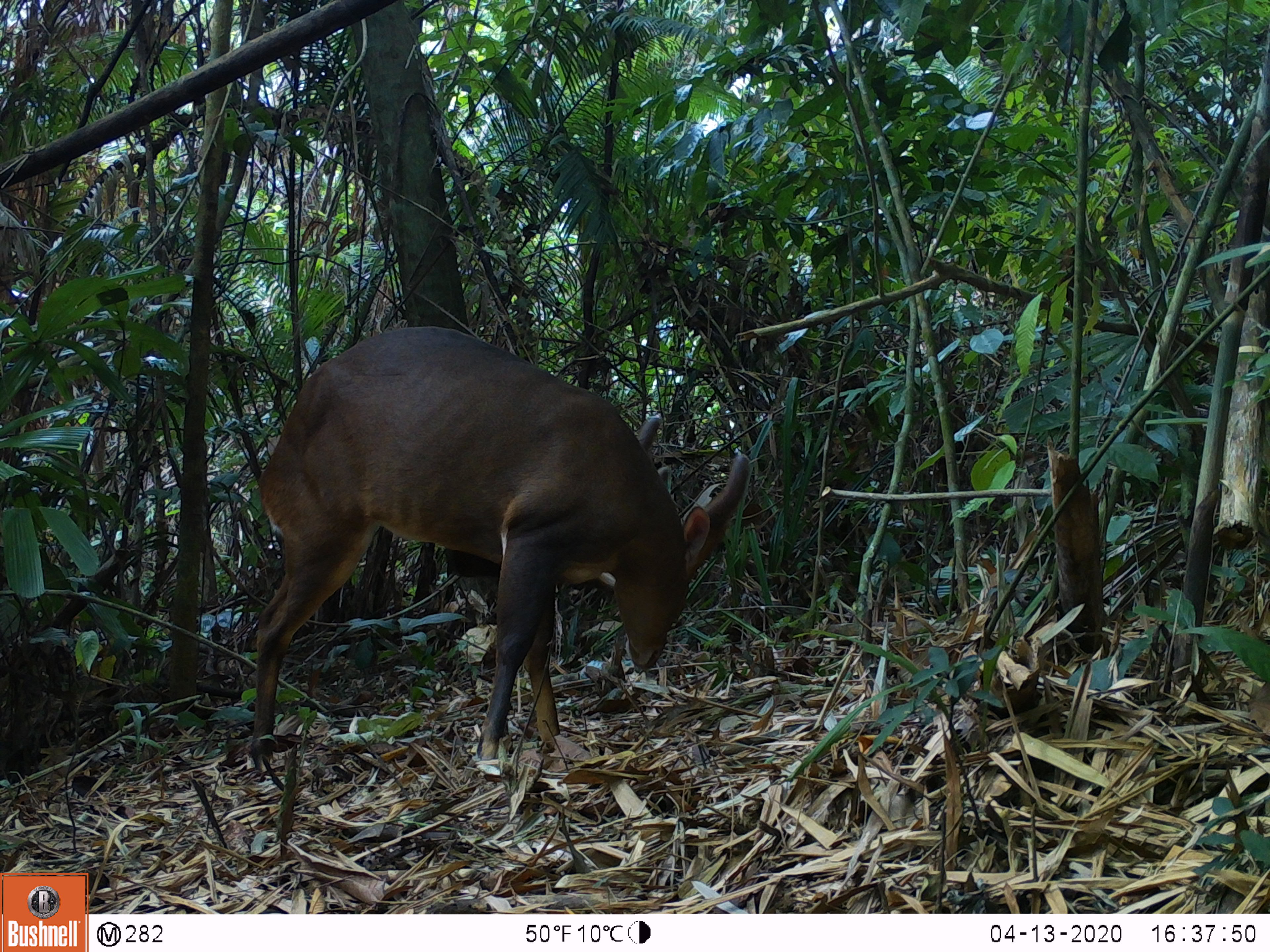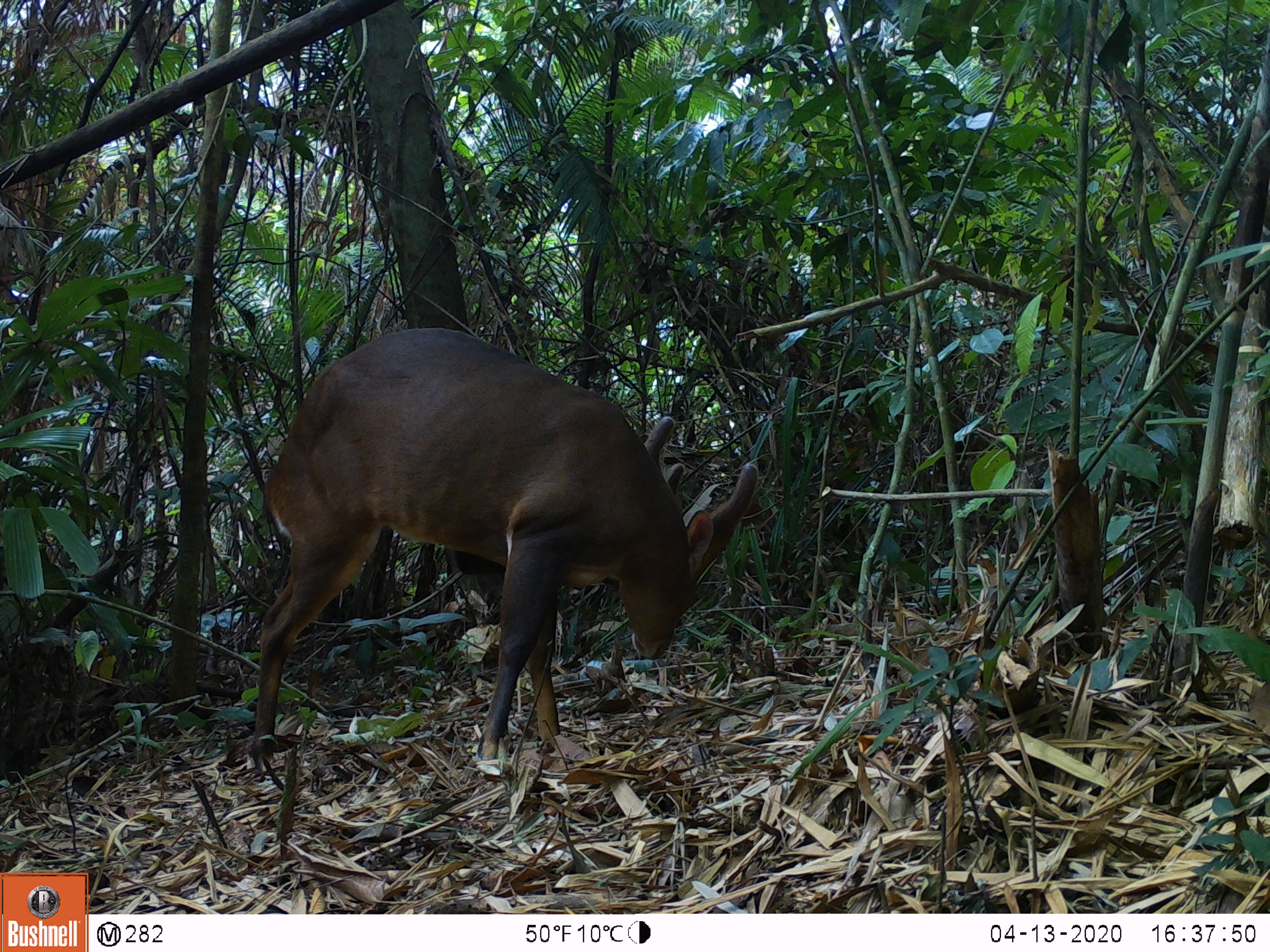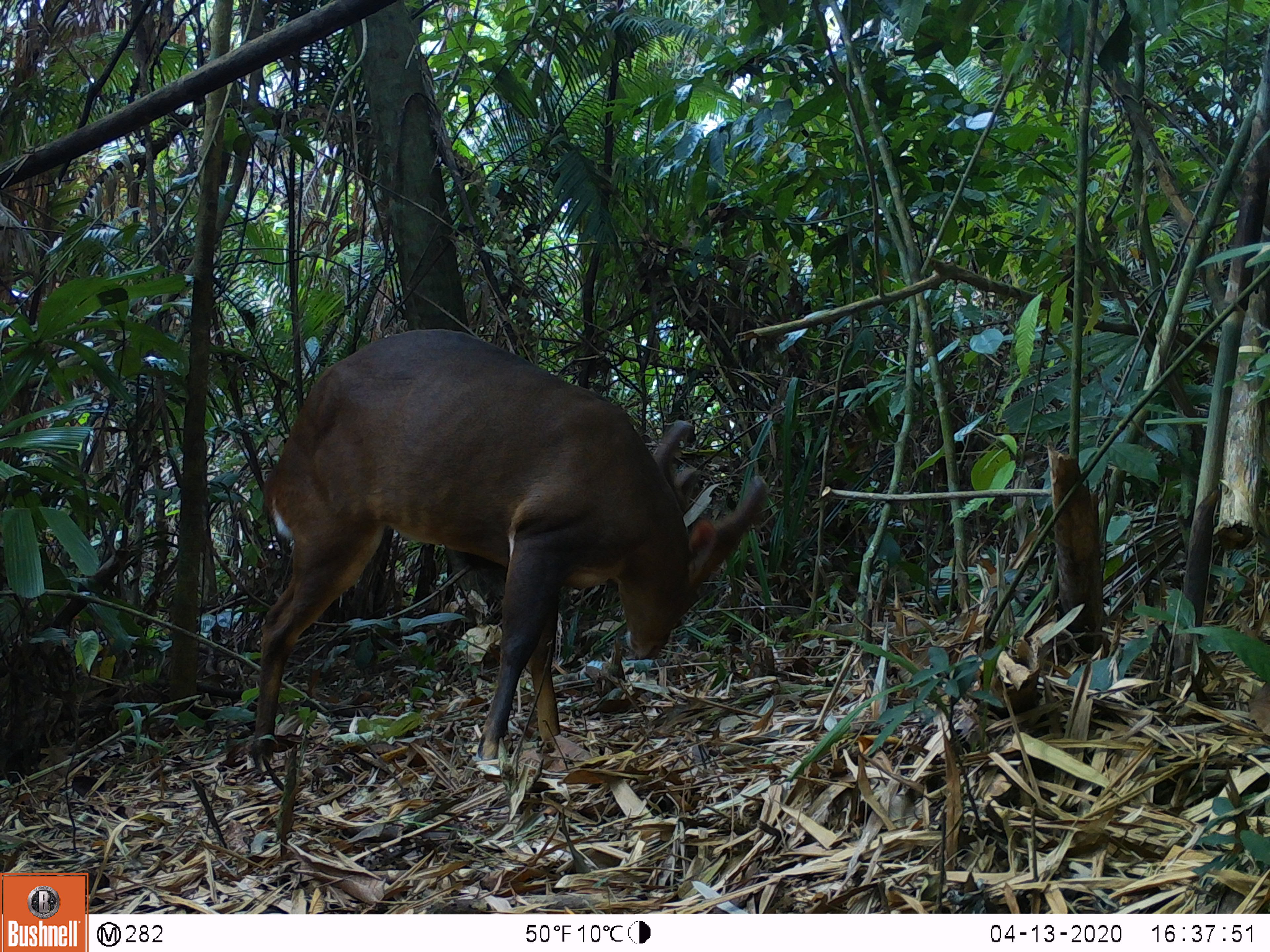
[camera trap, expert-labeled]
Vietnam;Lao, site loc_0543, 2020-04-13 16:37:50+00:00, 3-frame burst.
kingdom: Animalia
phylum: Chordata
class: Mammalia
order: Artiodactyla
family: Cervidae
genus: Muntiacus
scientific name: Muntiacus vuquangensis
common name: large-antlered muntjac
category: large antlered muntjac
Large antlered muntjac (large-antlered muntjac) (Muntiacus vuquangensis). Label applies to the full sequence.